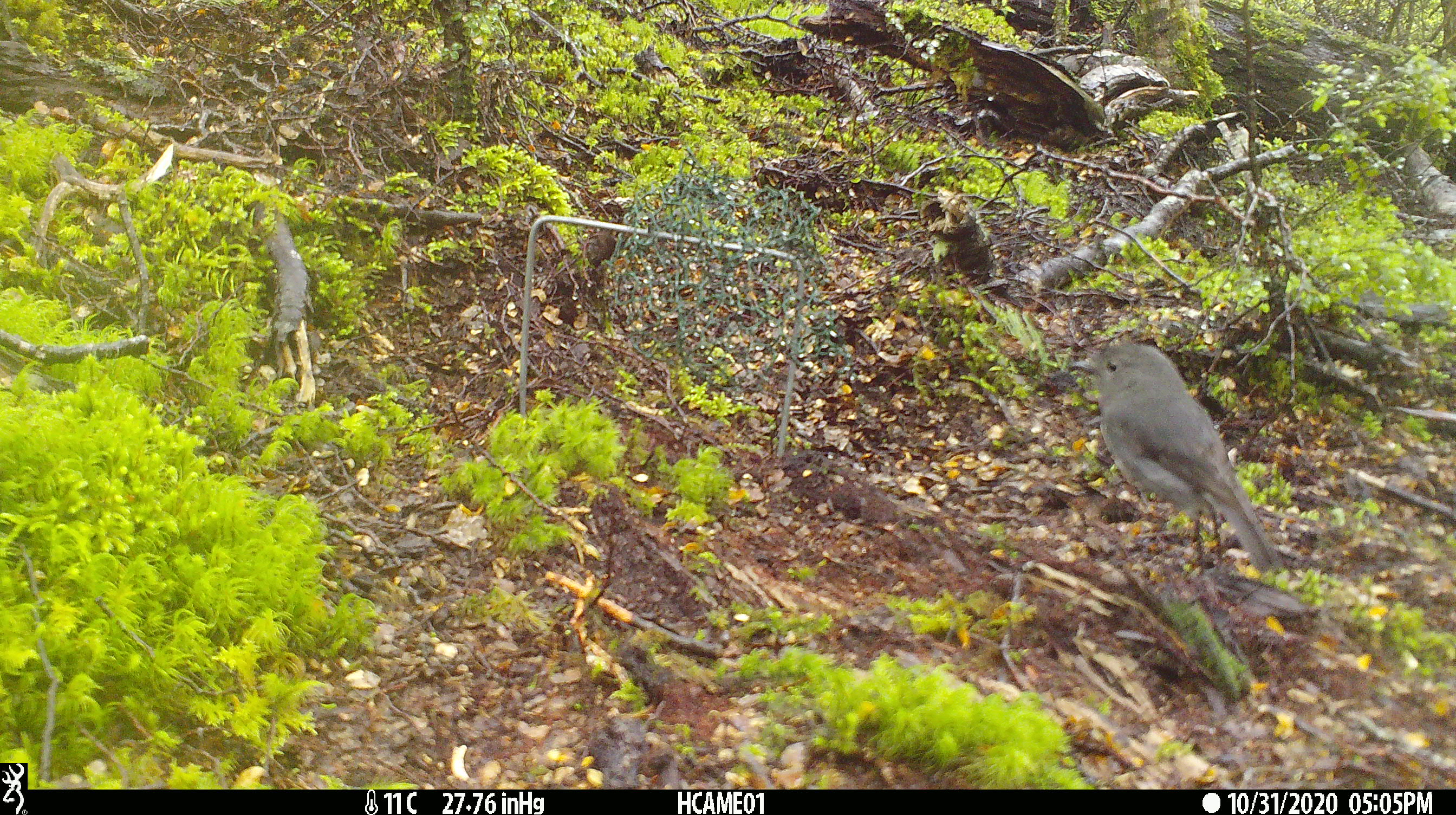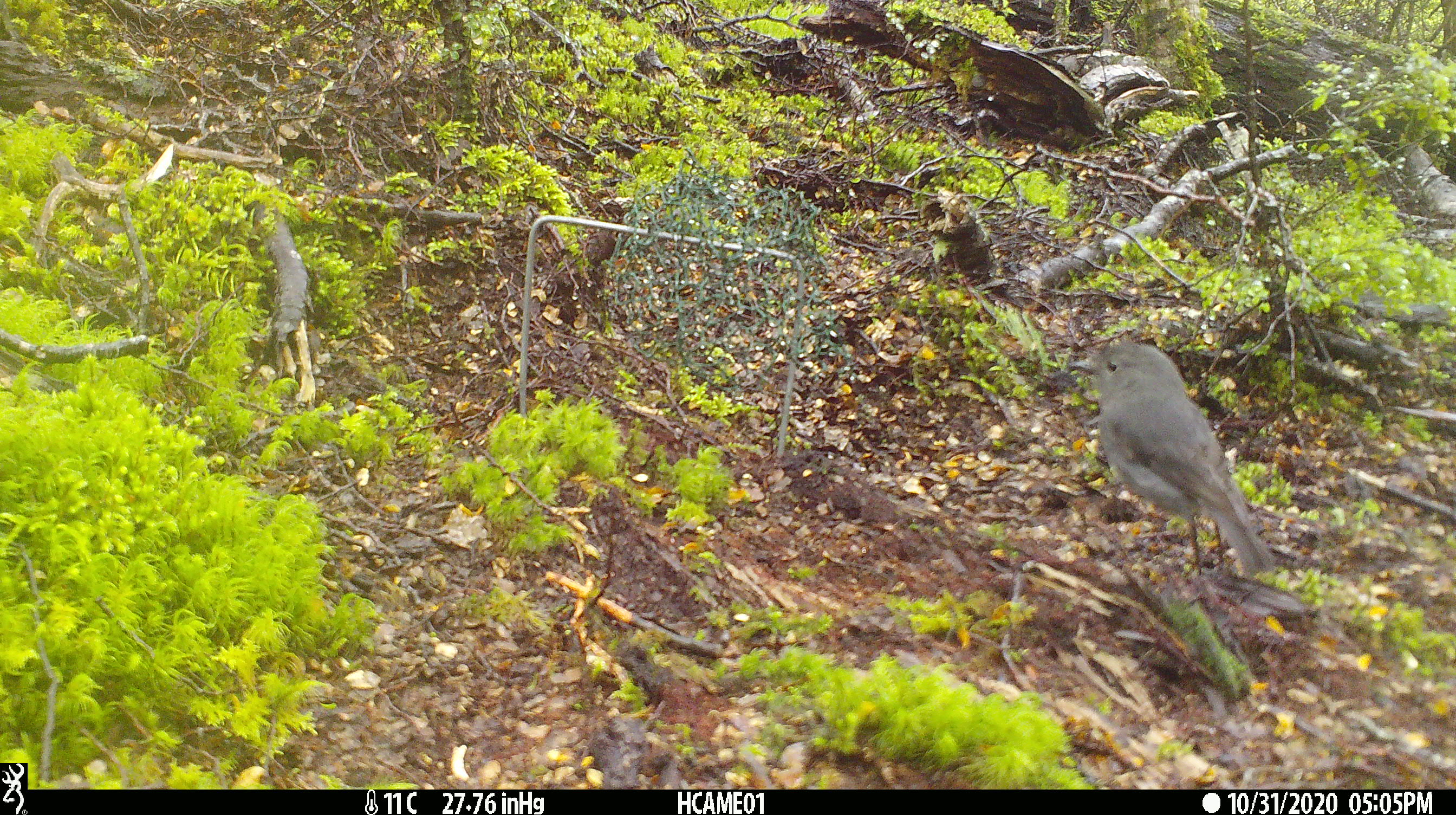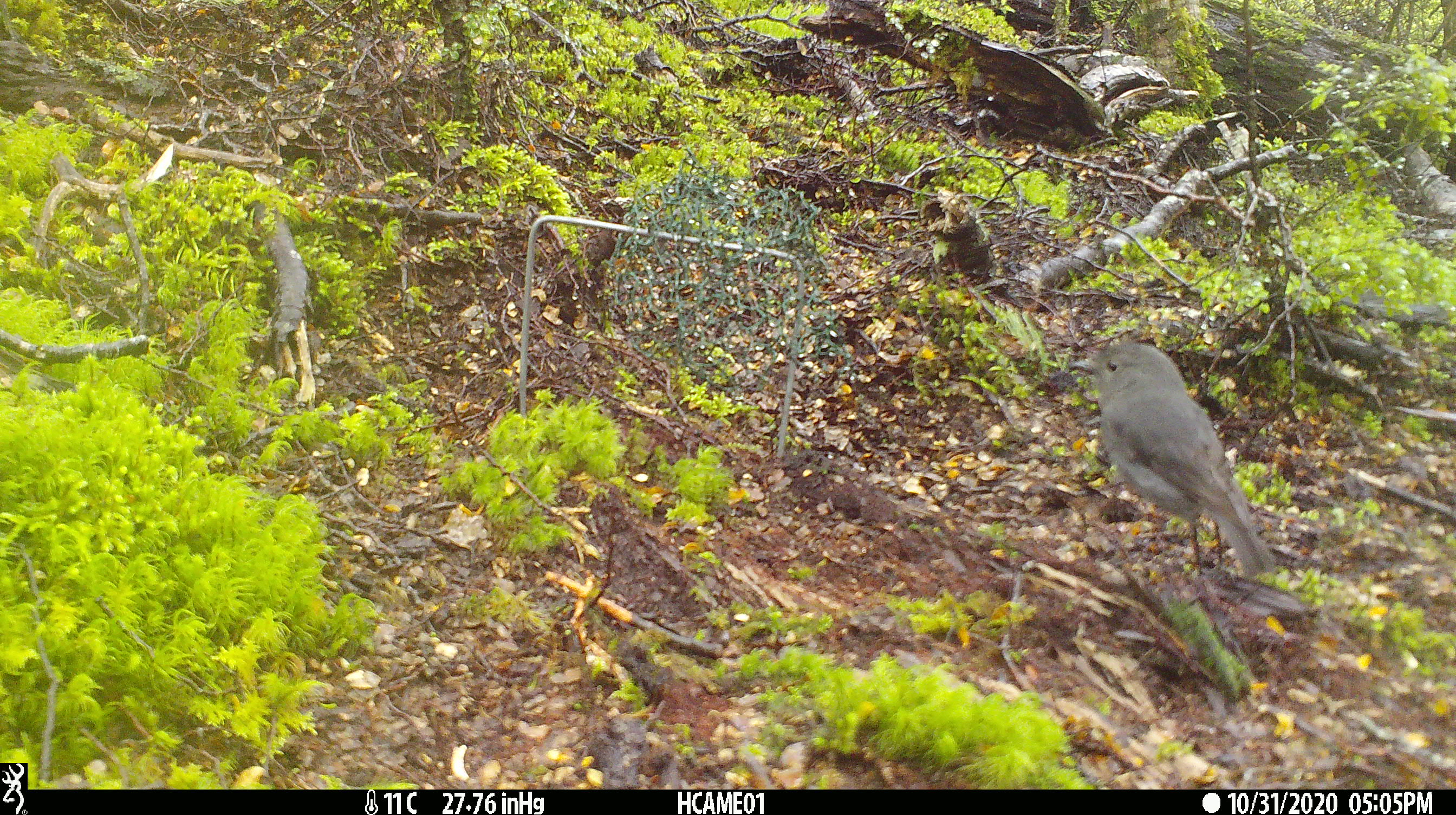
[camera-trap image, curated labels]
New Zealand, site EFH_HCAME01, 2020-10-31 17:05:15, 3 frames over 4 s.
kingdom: Animalia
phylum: Chordata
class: Aves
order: Passeriformes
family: Petroicidae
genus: Petroica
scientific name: Petroica australis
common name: new zealand robin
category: robin